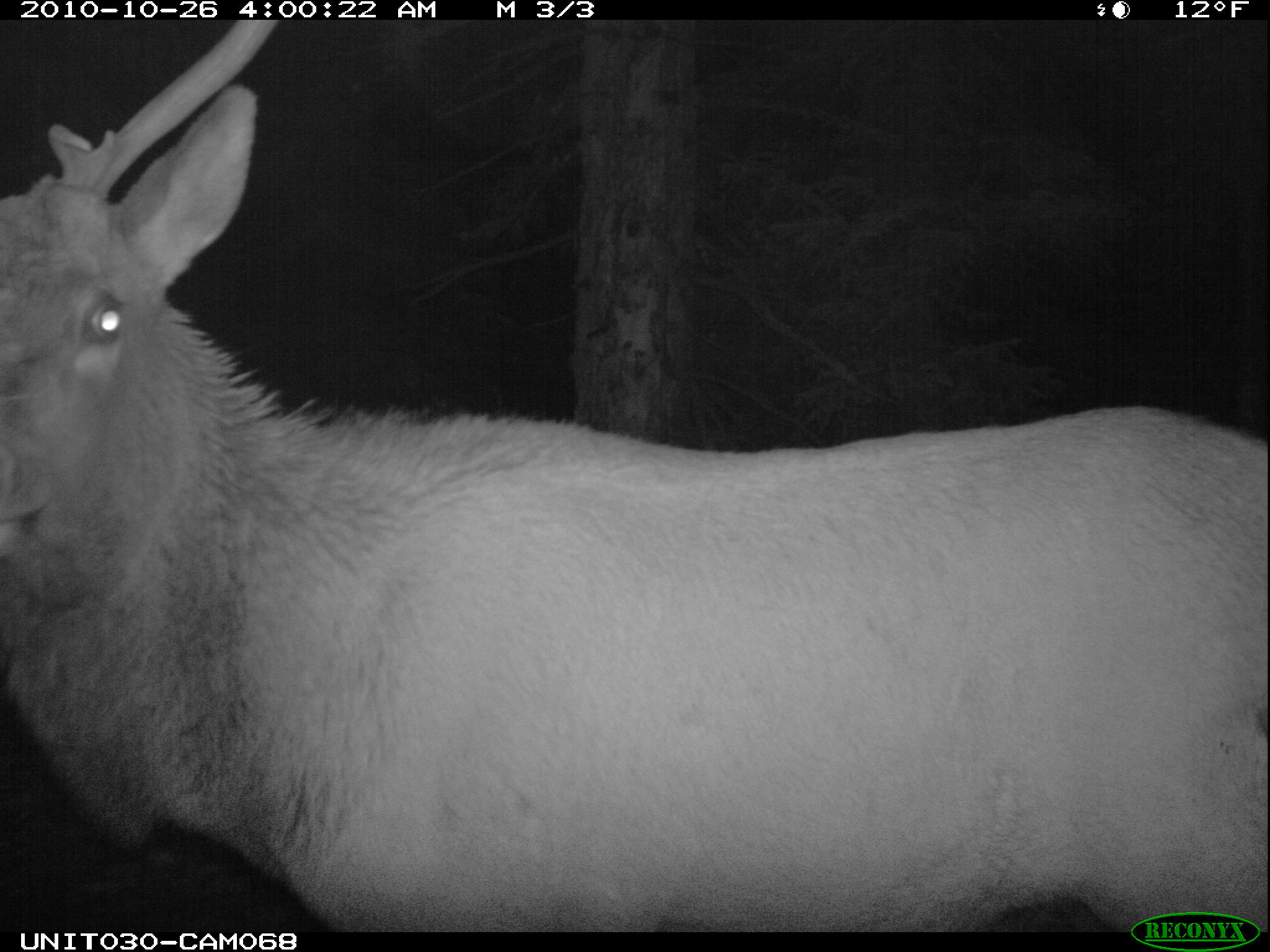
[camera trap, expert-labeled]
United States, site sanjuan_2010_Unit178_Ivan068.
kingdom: Animalia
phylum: Chordata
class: Mammalia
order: Artiodactyla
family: Cervidae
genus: Cervus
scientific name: Cervus elaphus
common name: red deer